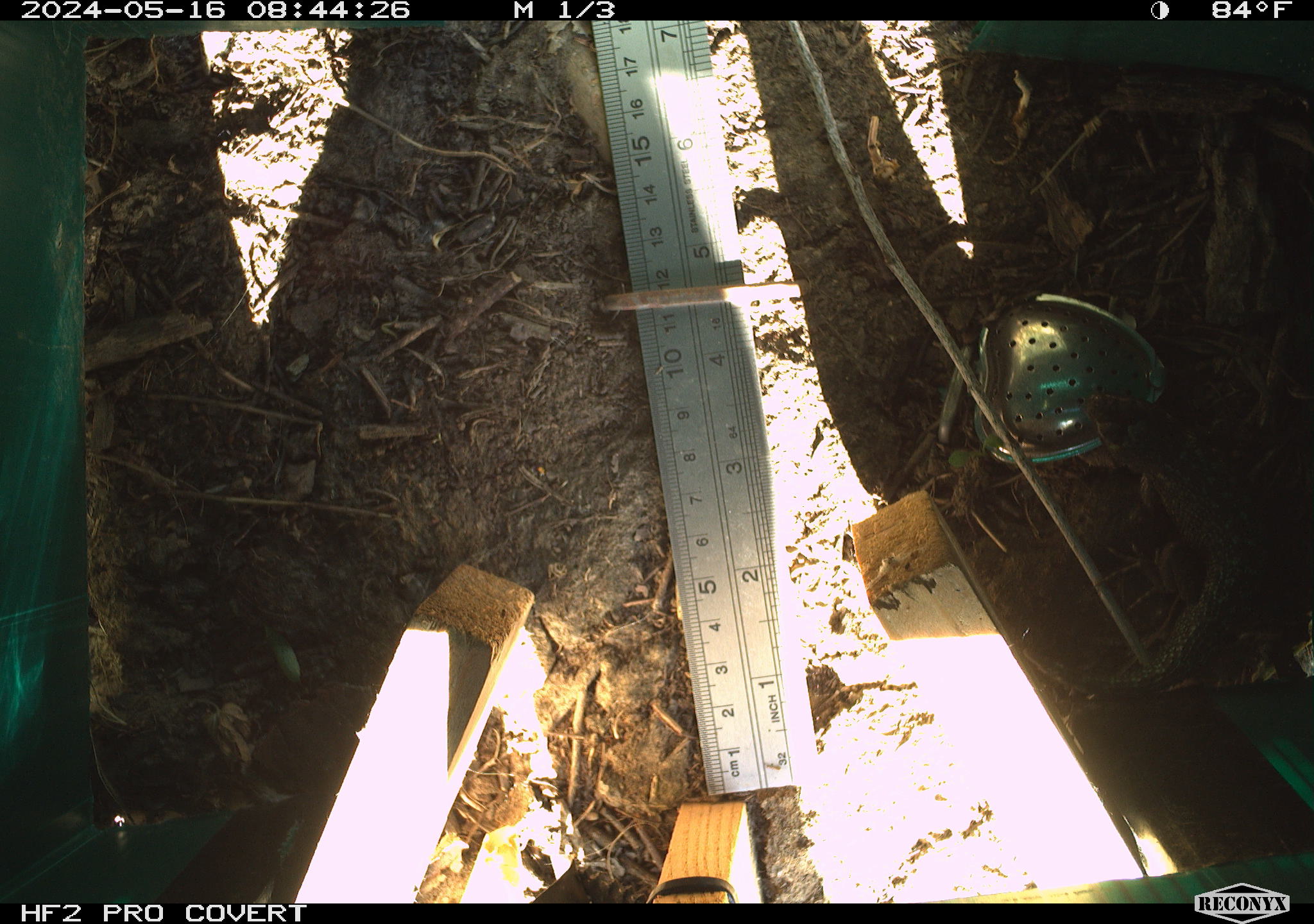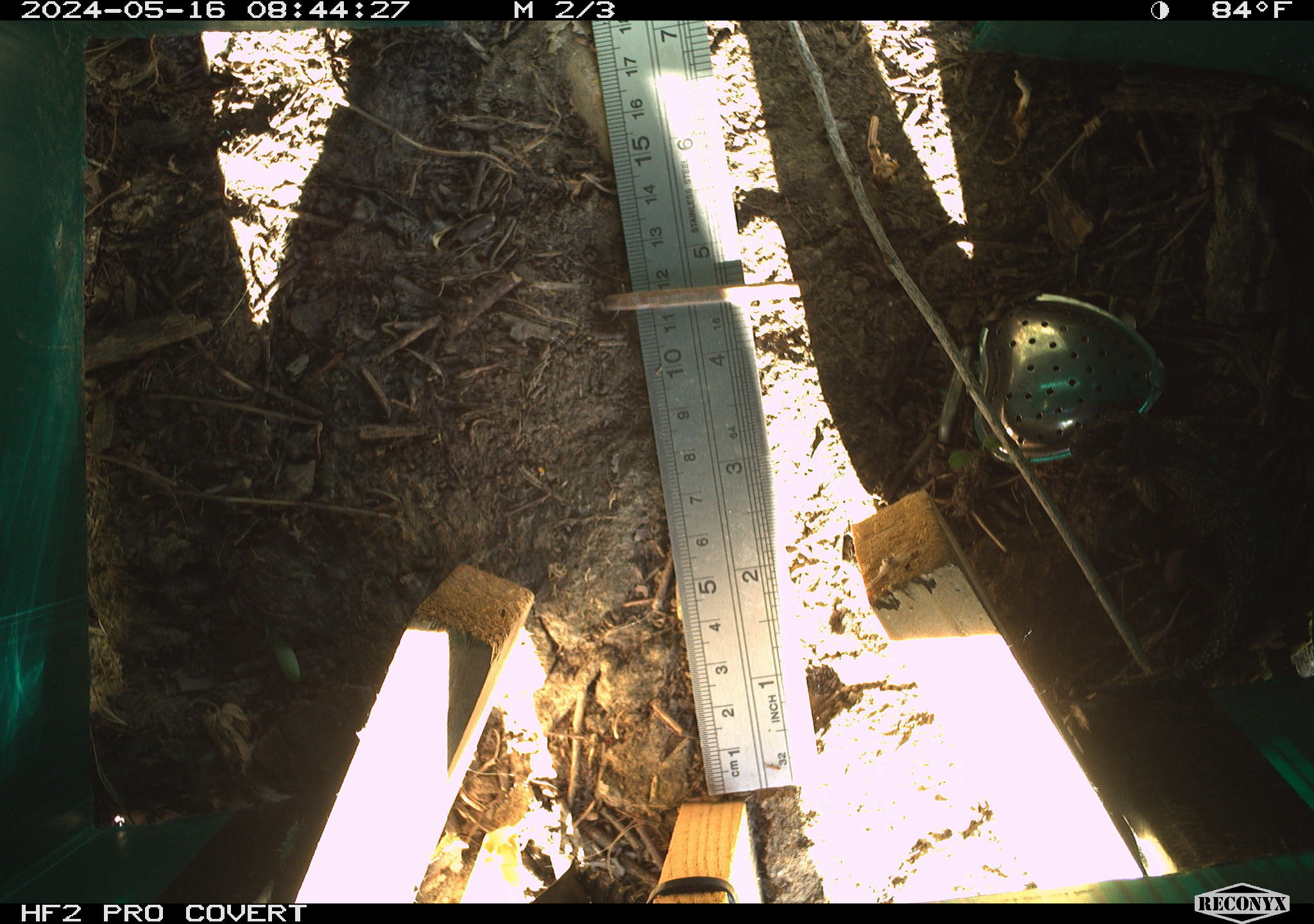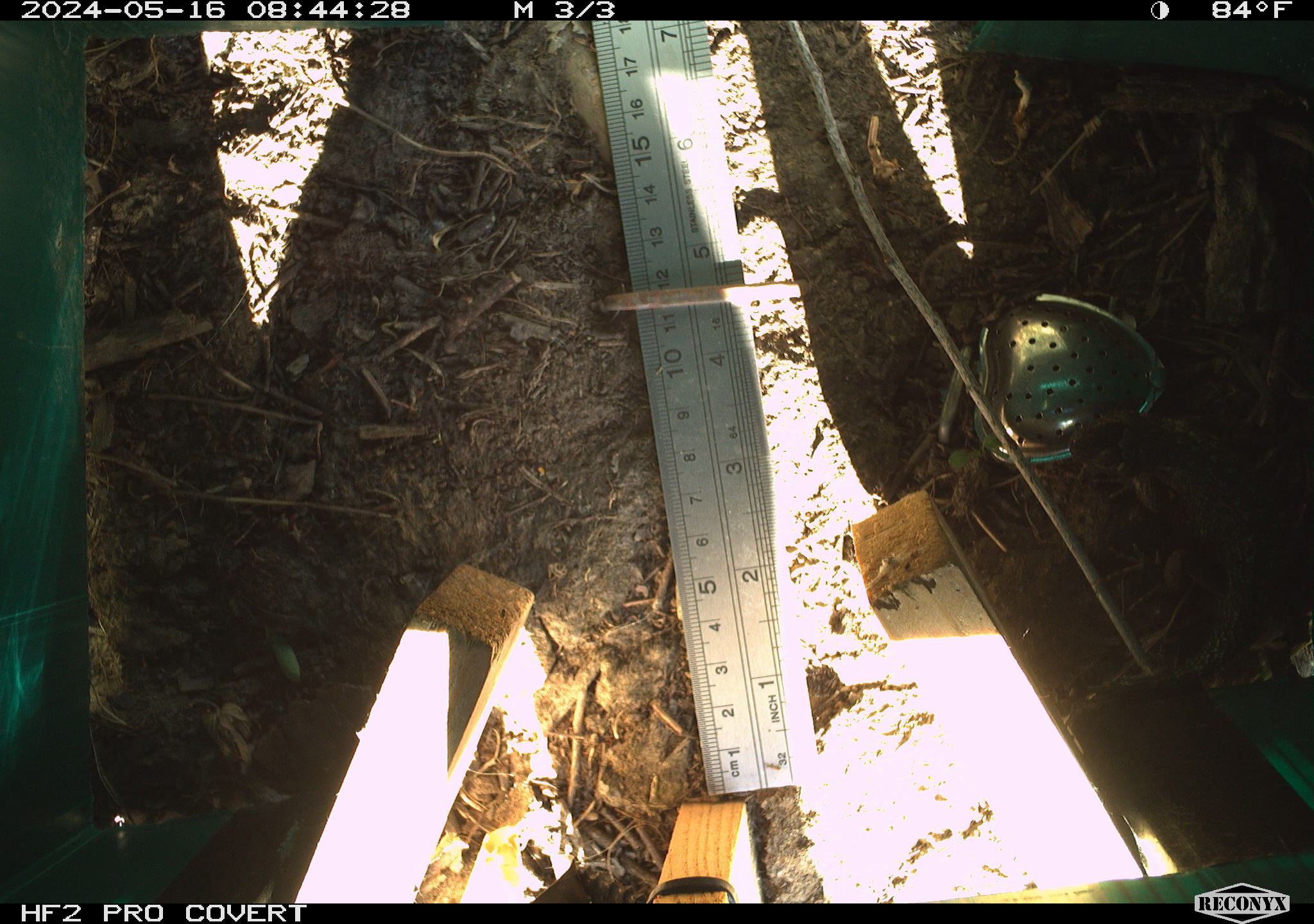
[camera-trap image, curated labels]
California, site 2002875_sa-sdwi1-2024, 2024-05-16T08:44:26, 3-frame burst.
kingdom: Animalia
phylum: Chordata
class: Reptilia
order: Squamata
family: Phrynosomatidae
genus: Sceloporus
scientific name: Sceloporus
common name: spiny lizards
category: sceloporus species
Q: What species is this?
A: Sceloporus species (spiny lizards) (Sceloporus).